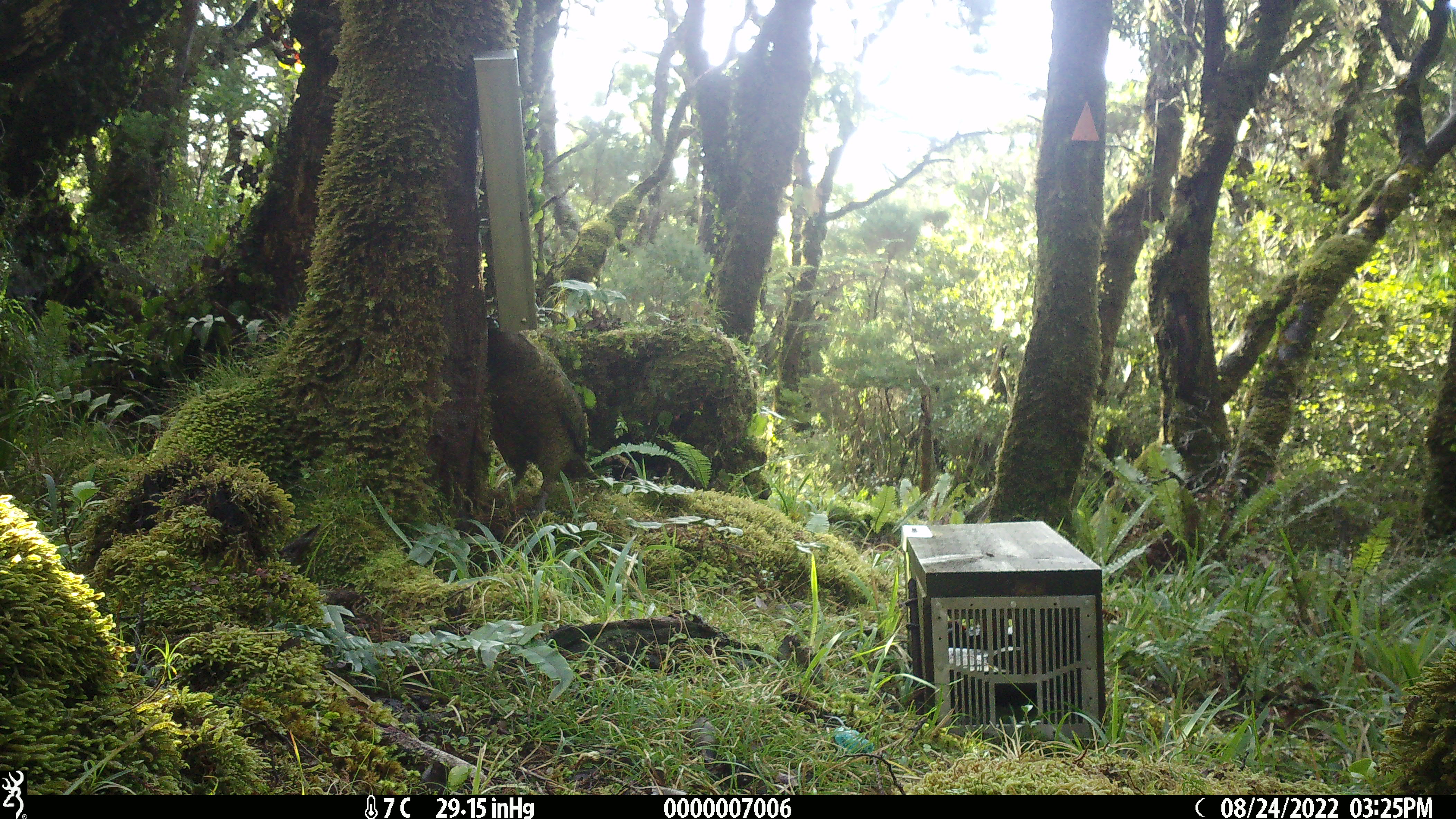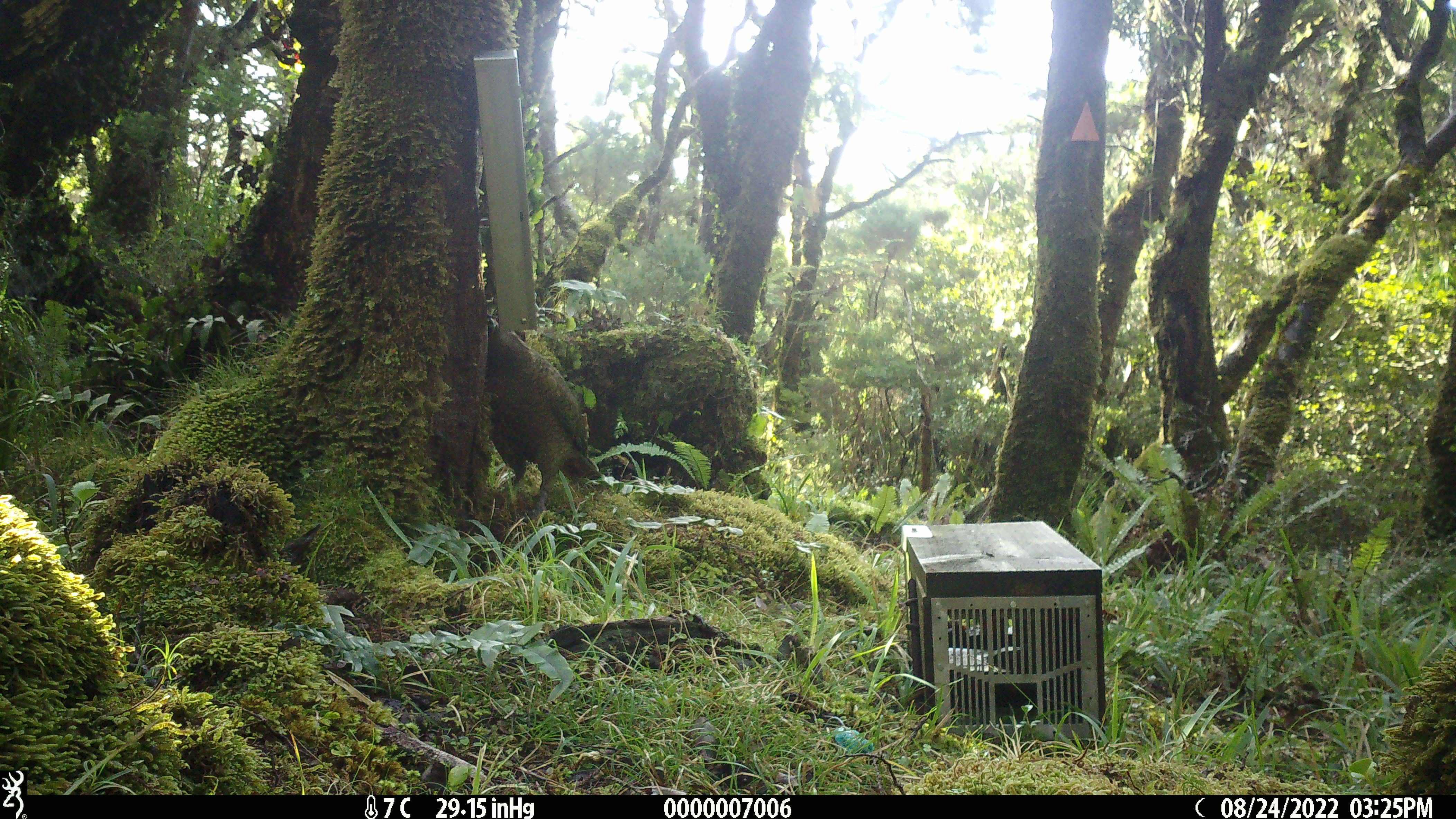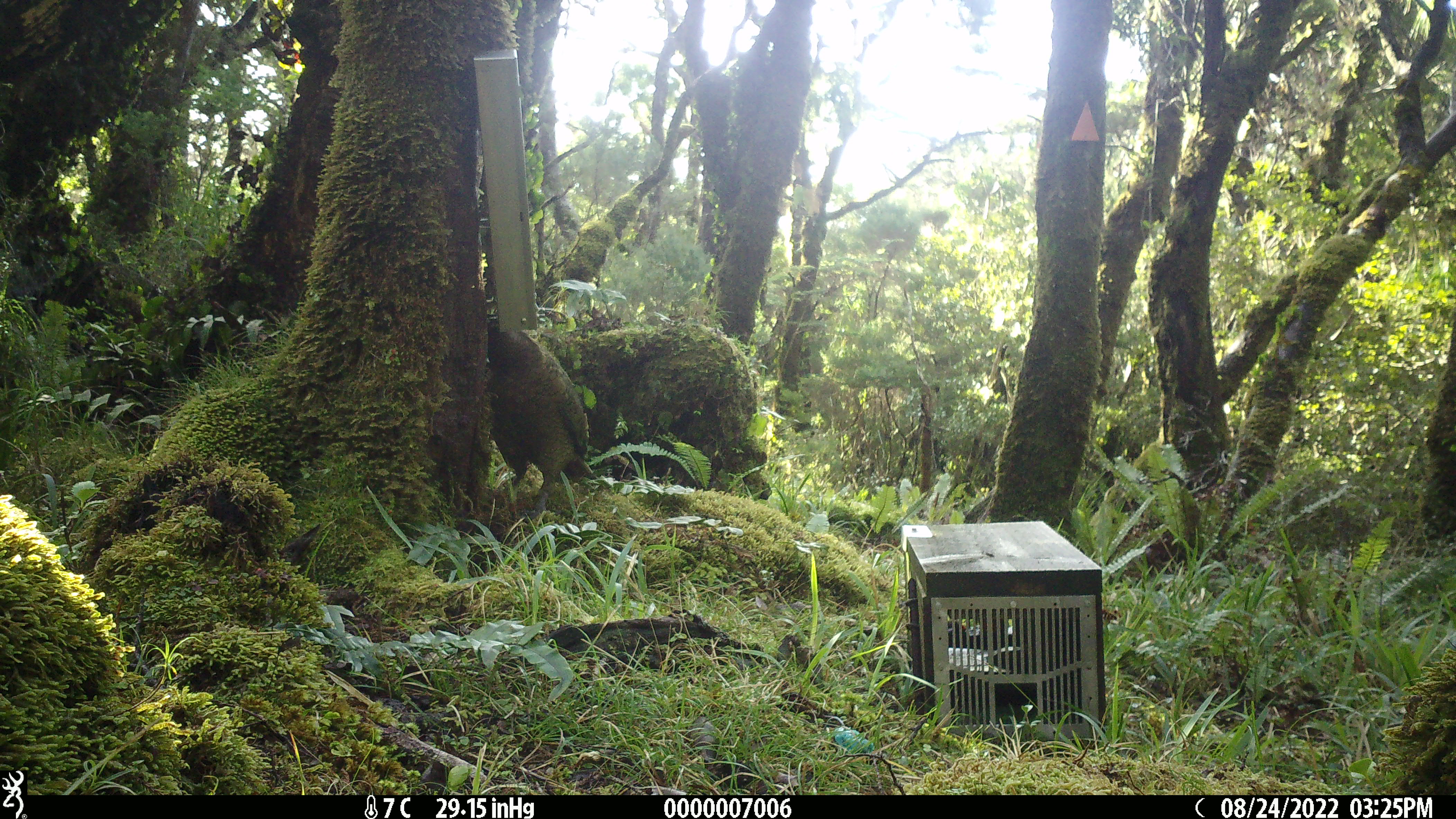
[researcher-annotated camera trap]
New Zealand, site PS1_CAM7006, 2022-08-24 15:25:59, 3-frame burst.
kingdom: Animalia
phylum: Chordata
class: Aves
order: Psittaciformes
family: Strigopidae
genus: Nestor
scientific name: Nestor notabilis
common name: kea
Kea (Nestor notabilis).